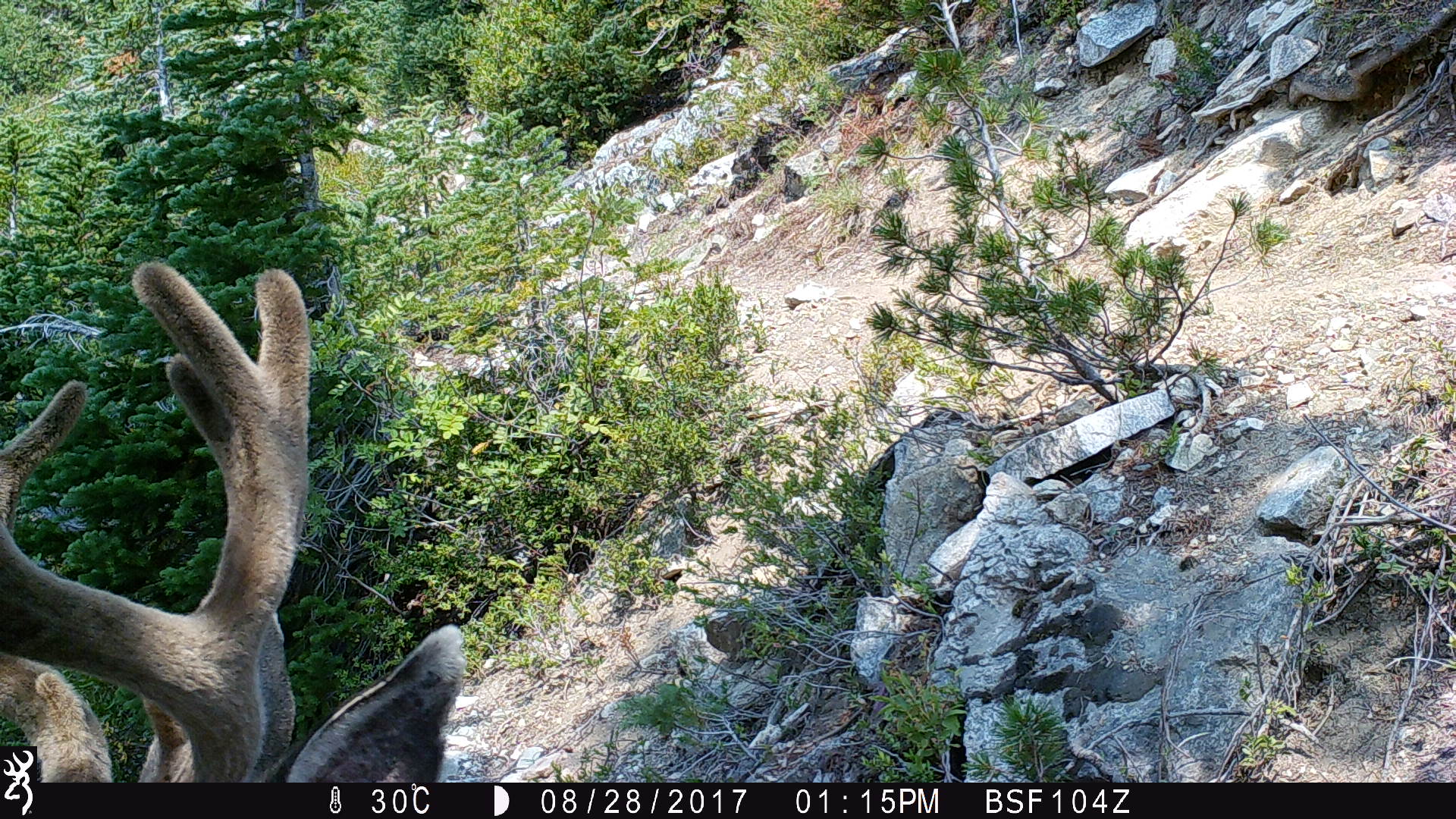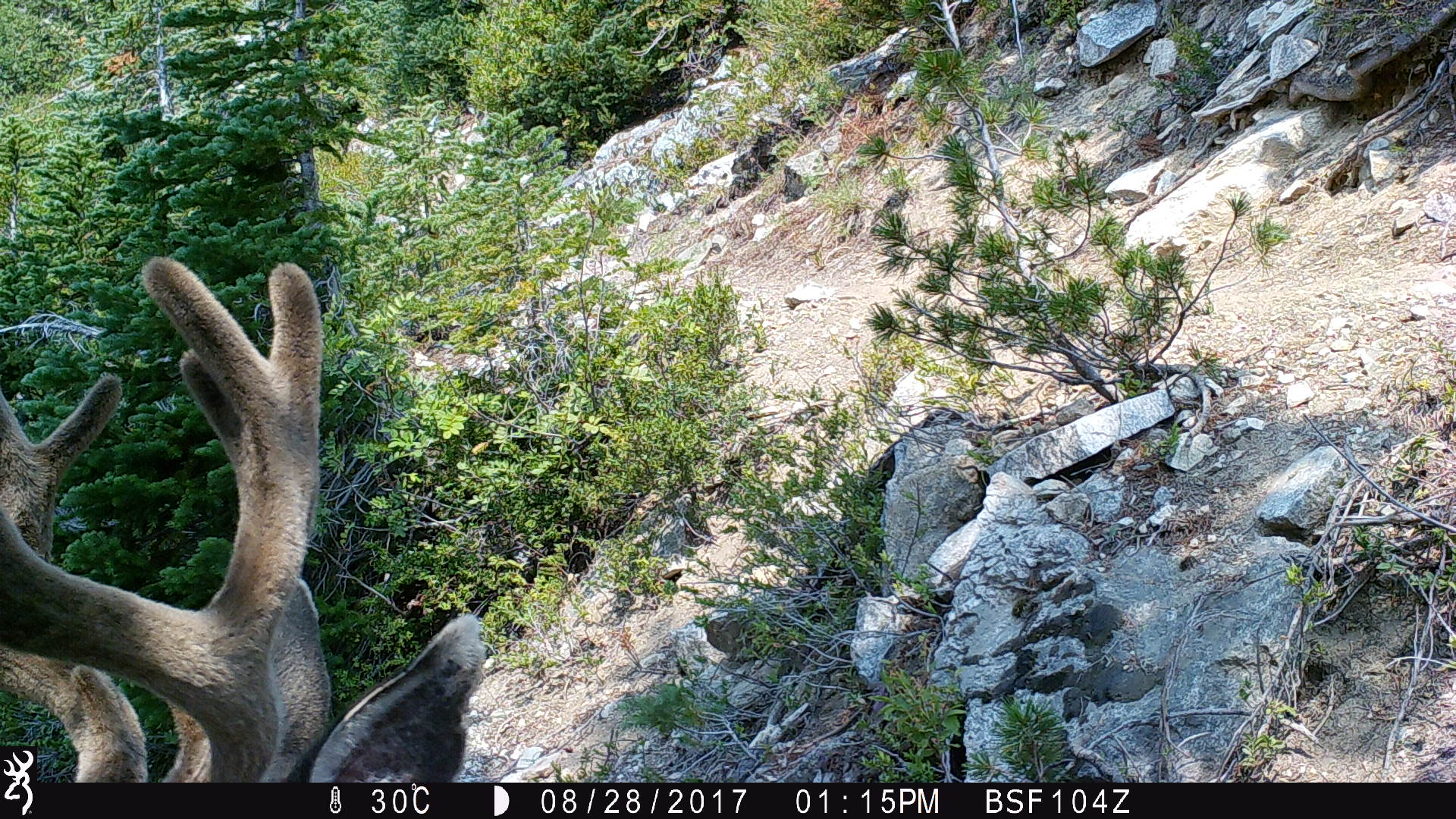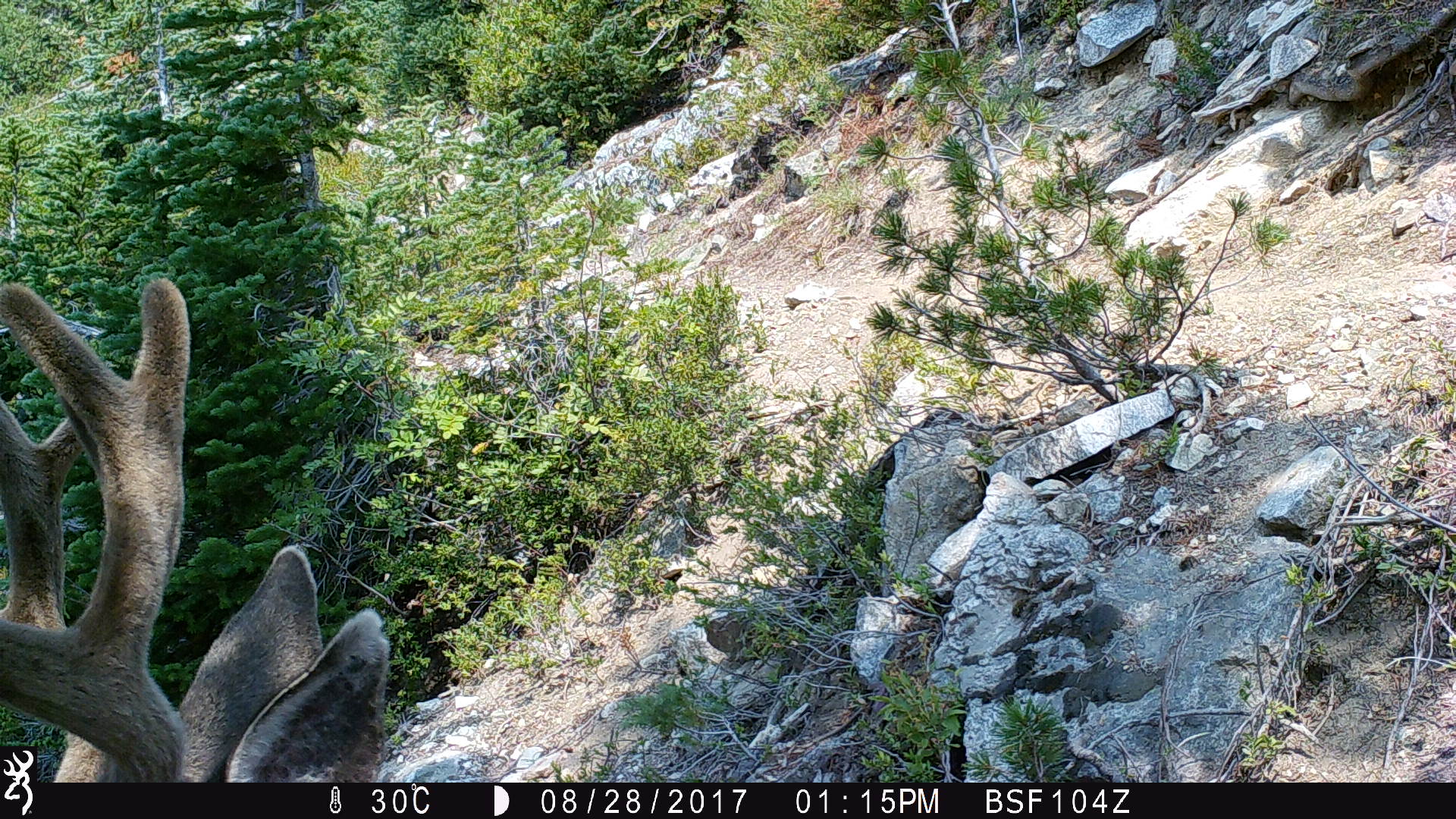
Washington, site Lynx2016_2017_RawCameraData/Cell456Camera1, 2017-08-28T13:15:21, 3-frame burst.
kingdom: Animalia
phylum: Chordata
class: Mammalia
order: Artiodactyla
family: Cervidae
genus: Odocoileus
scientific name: Odocoileus hemionus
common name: mule deer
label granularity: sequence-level